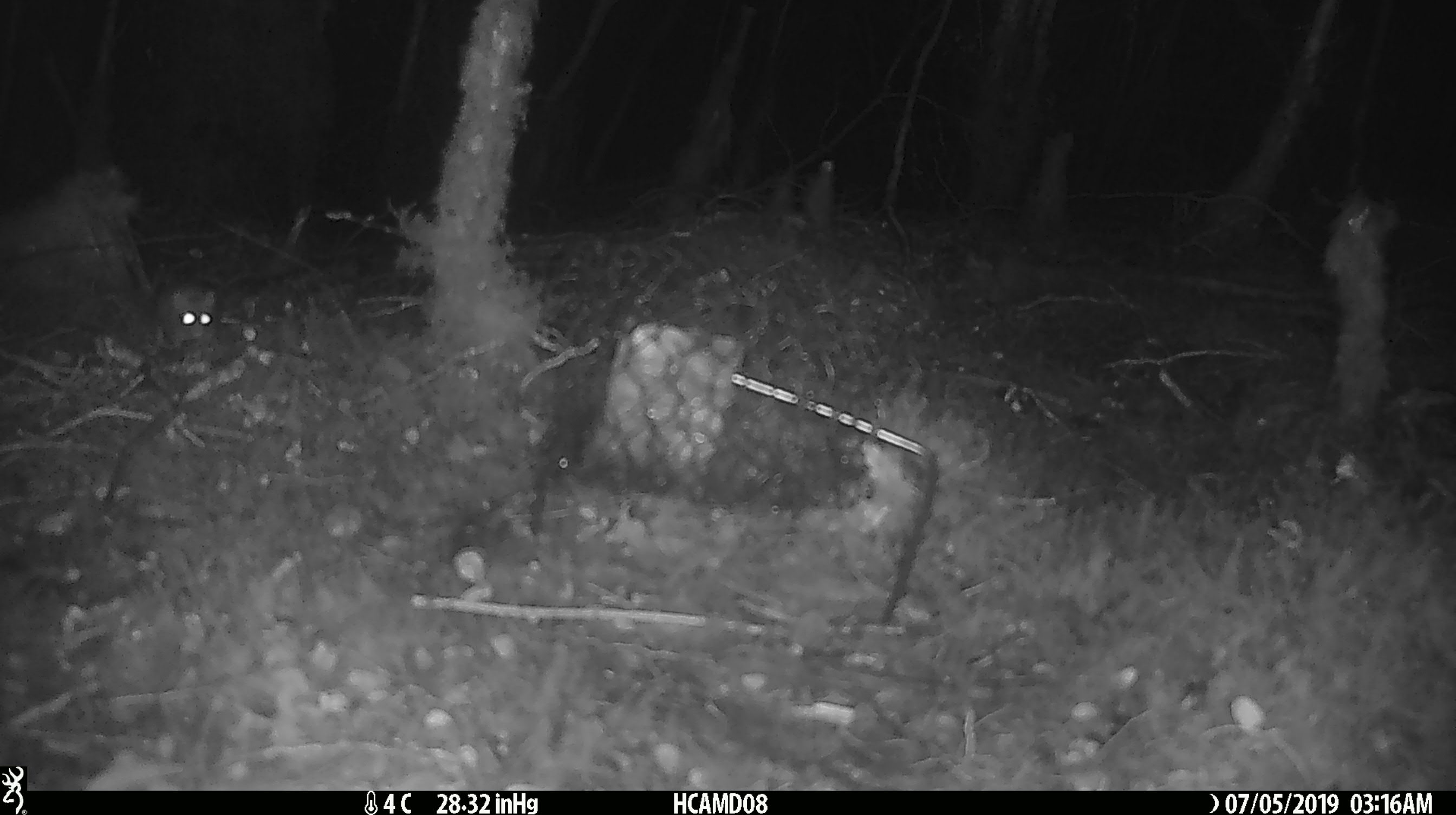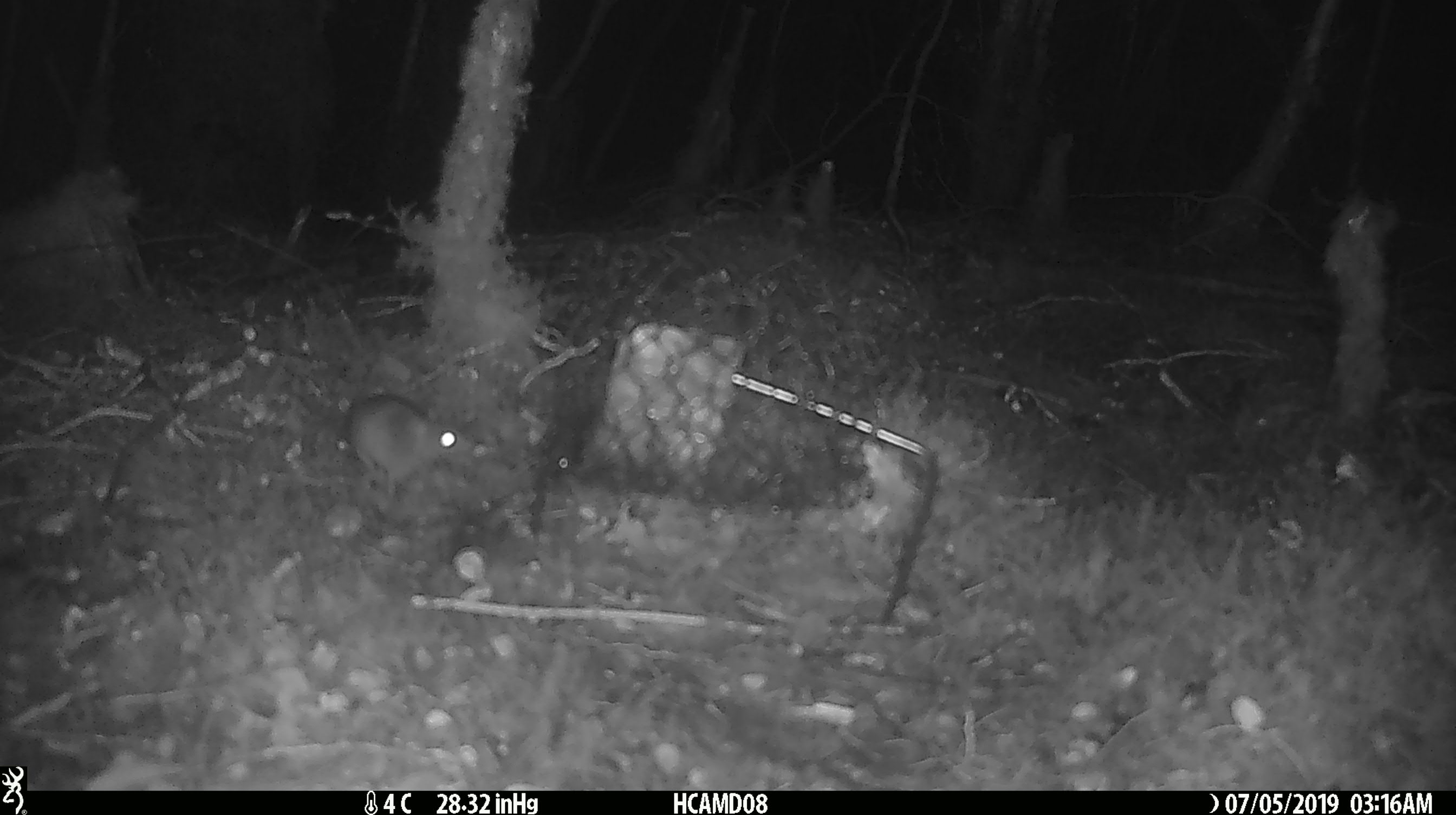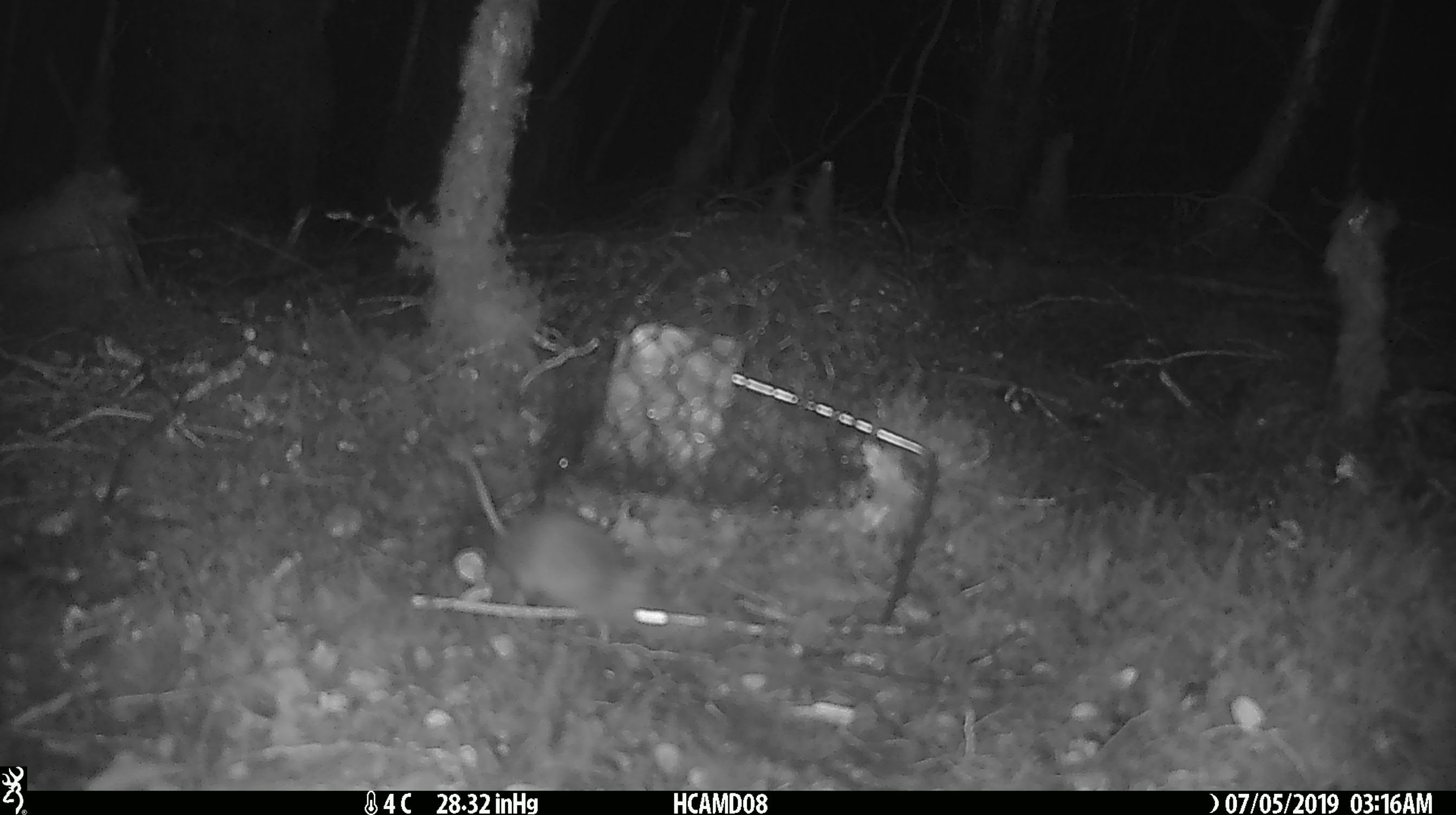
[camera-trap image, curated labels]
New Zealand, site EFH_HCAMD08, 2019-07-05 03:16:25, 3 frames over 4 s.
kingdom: Animalia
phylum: Chordata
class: Mammalia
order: Rodentia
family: Muridae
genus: Mus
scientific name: Mus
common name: mouse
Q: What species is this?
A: Mouse (Mus).